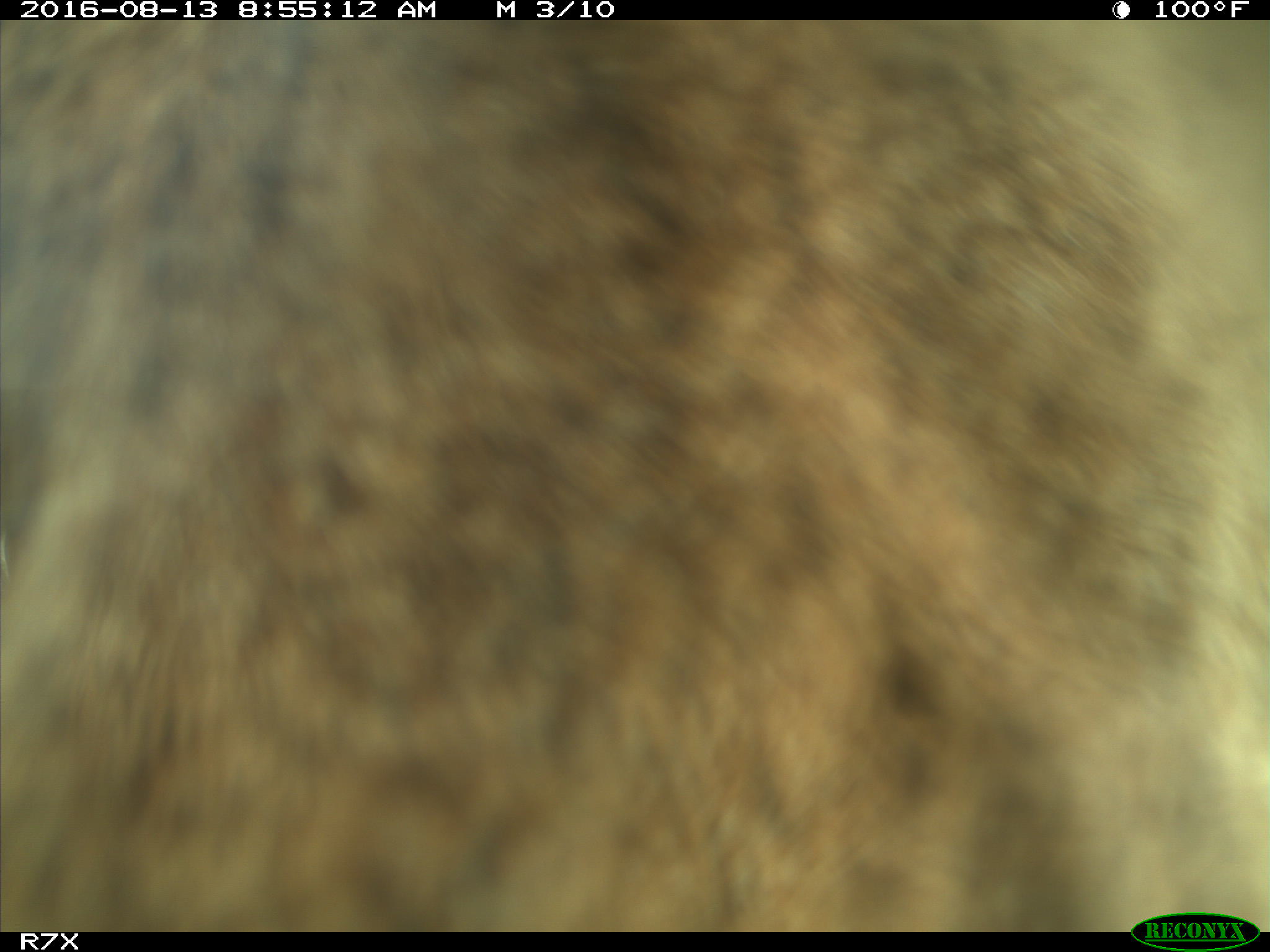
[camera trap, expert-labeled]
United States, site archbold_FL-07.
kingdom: Animalia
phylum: Chordata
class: Mammalia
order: Artiodactyla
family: Bovidae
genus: Bos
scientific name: Bos taurus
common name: domestic cow